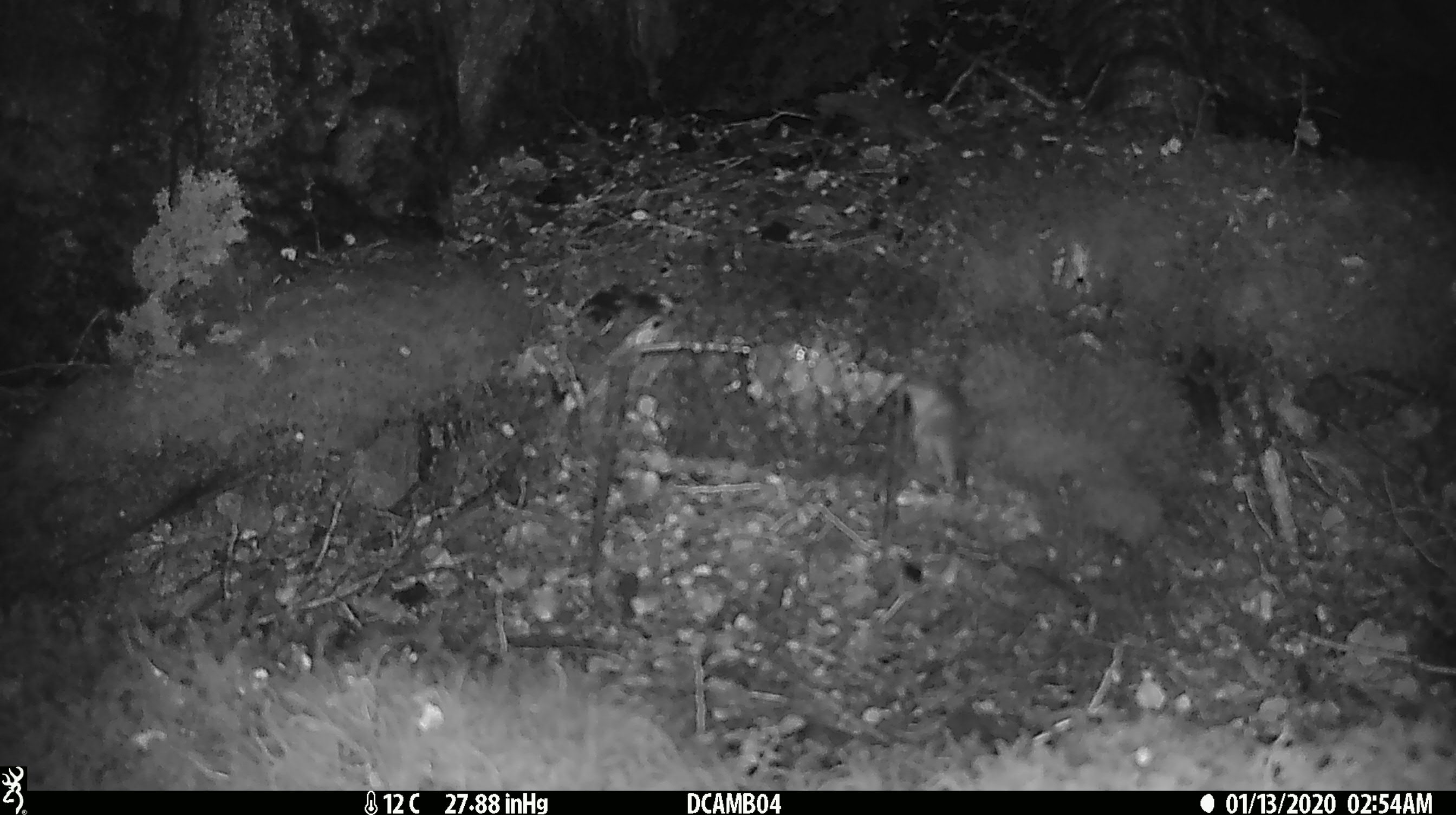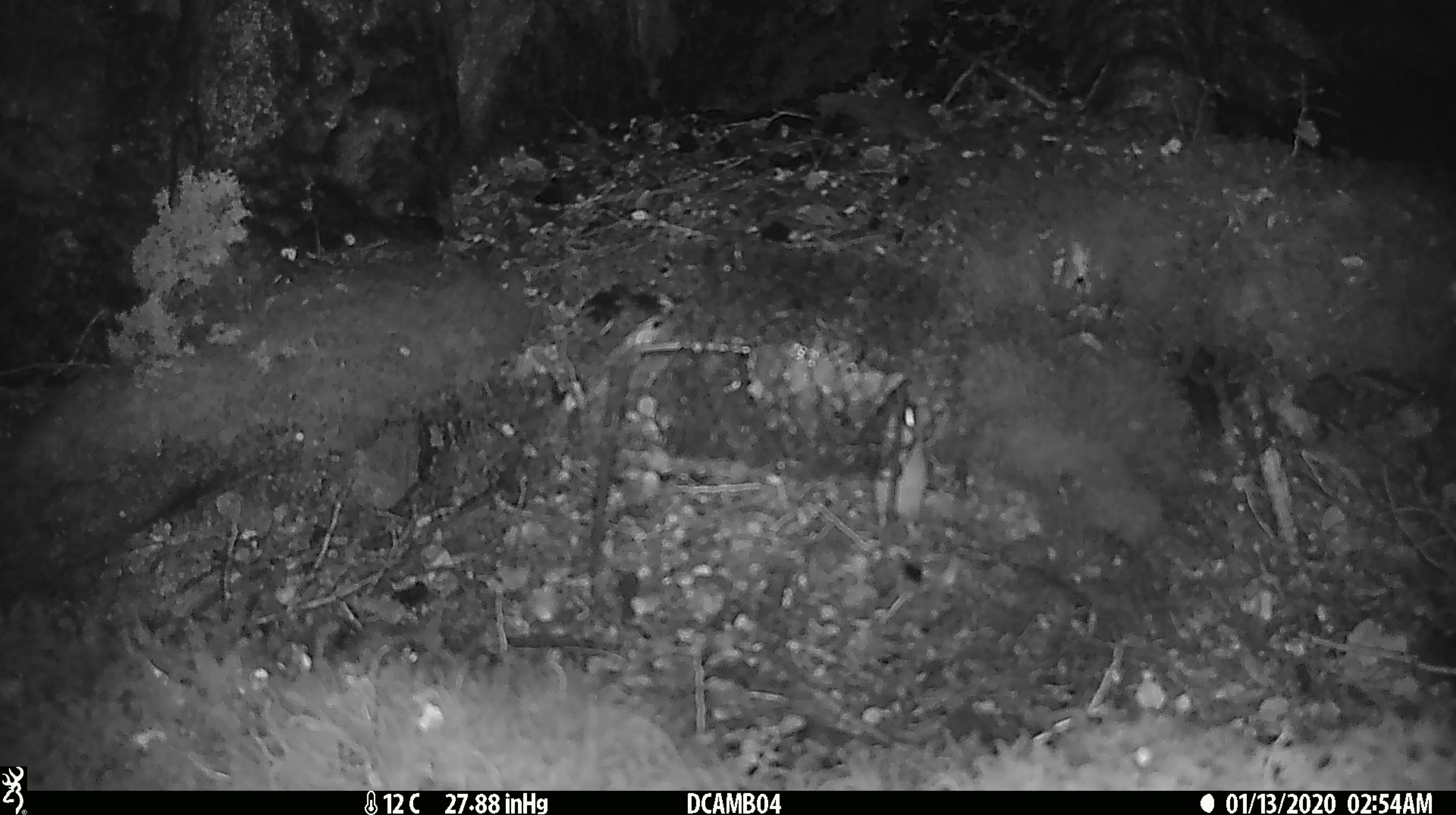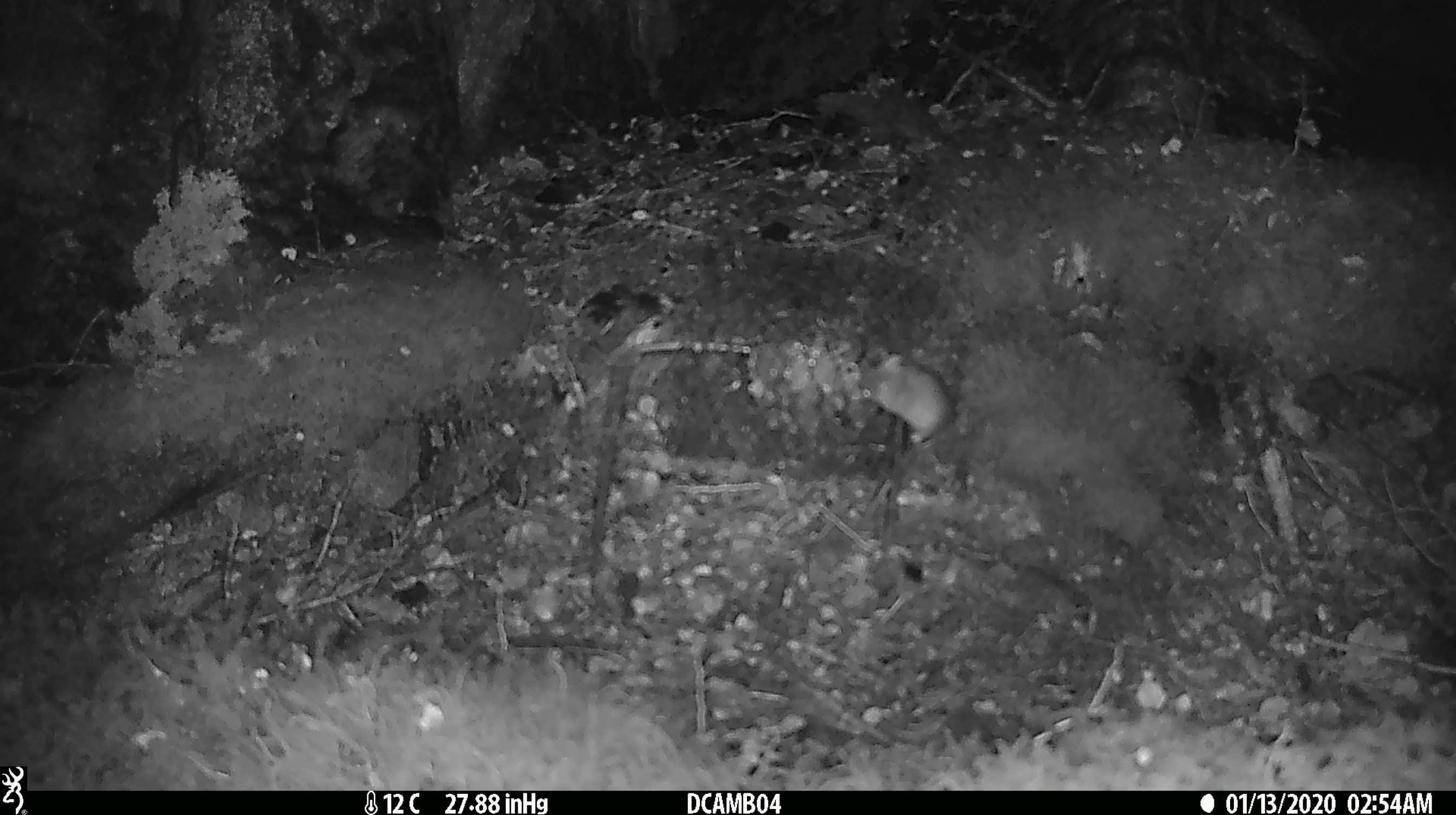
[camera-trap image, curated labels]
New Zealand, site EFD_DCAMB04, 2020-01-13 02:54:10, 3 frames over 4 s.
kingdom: Animalia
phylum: Chordata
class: Mammalia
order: Rodentia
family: Muridae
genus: Mus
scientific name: Mus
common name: mouse